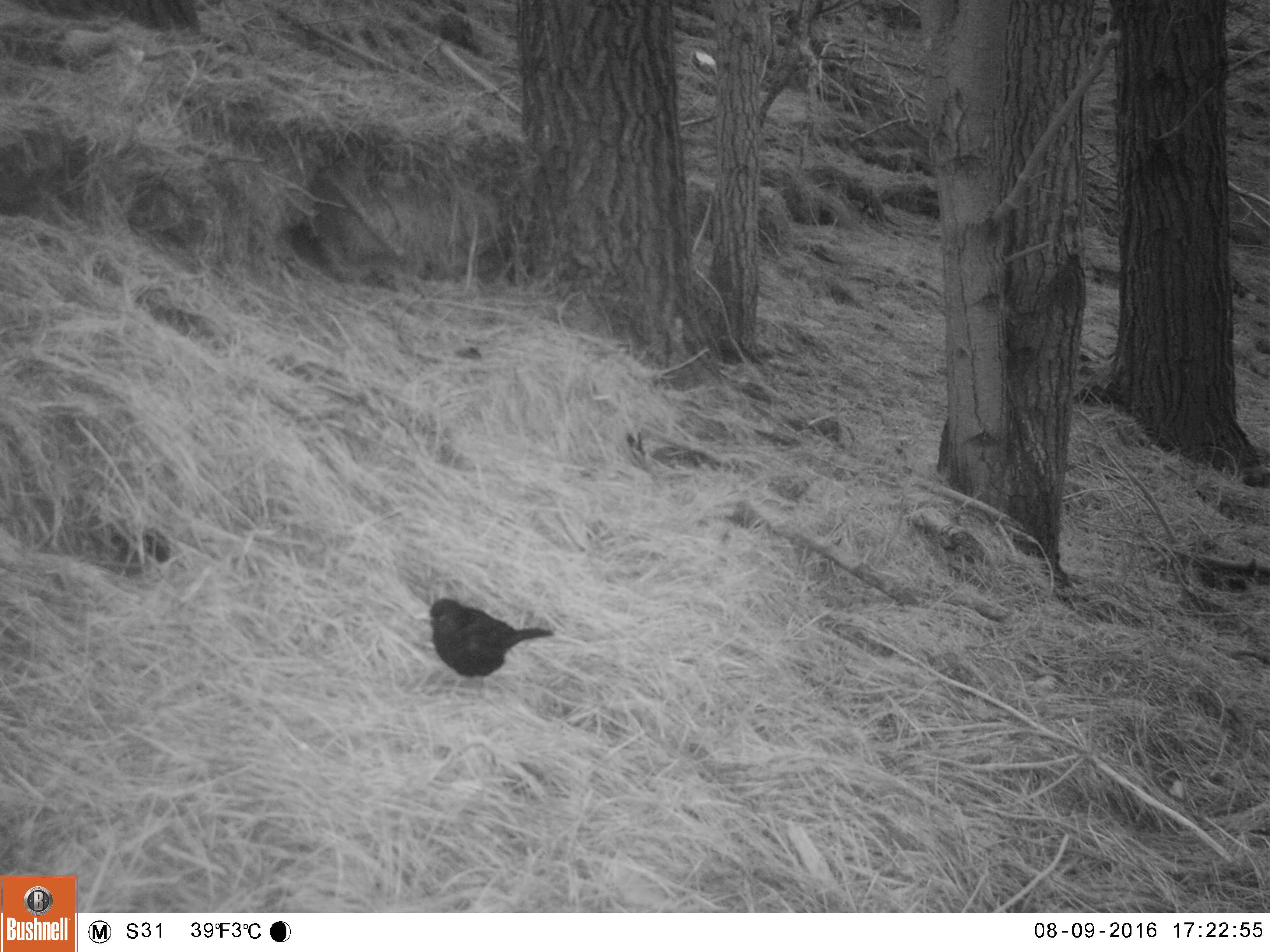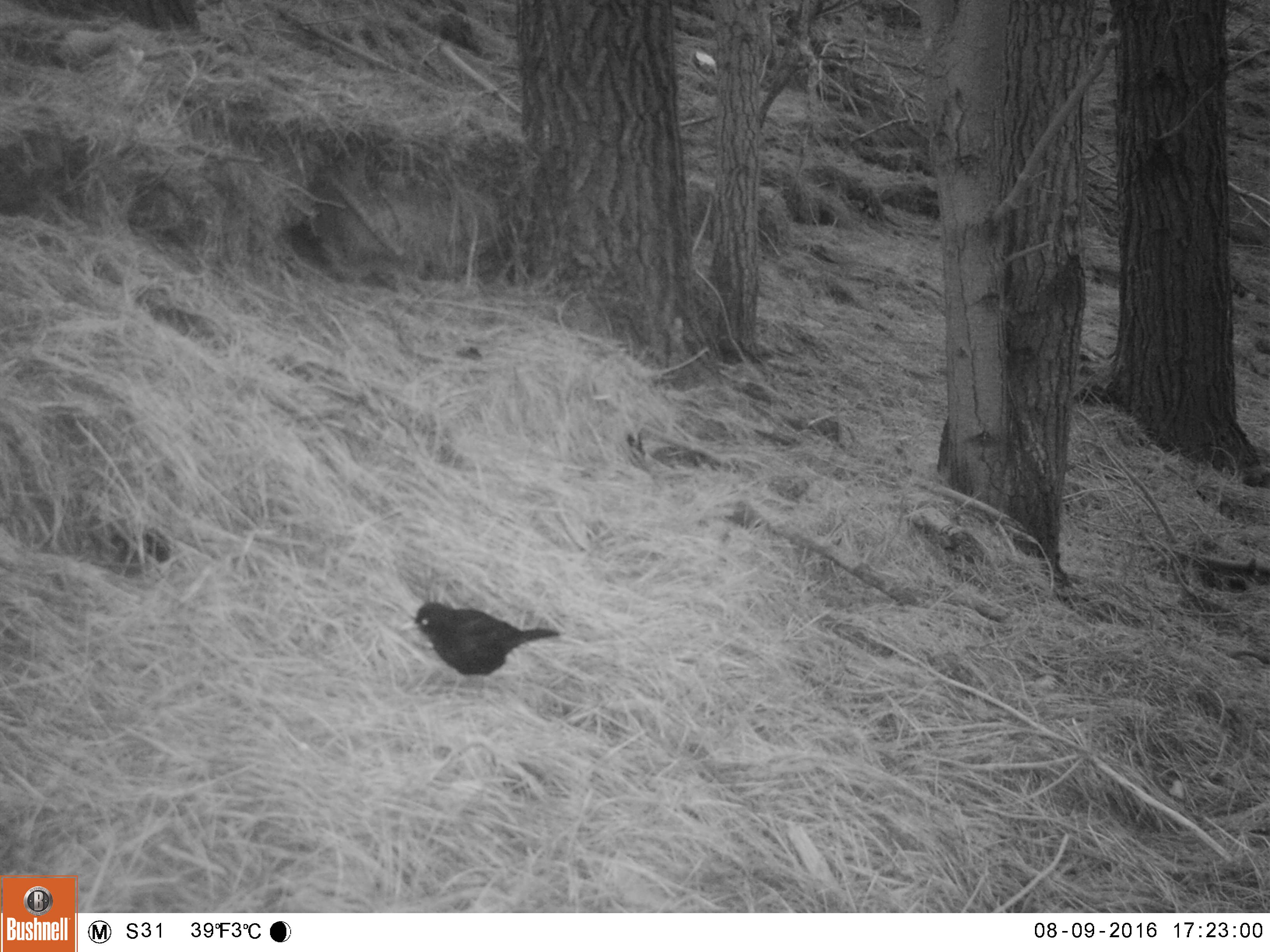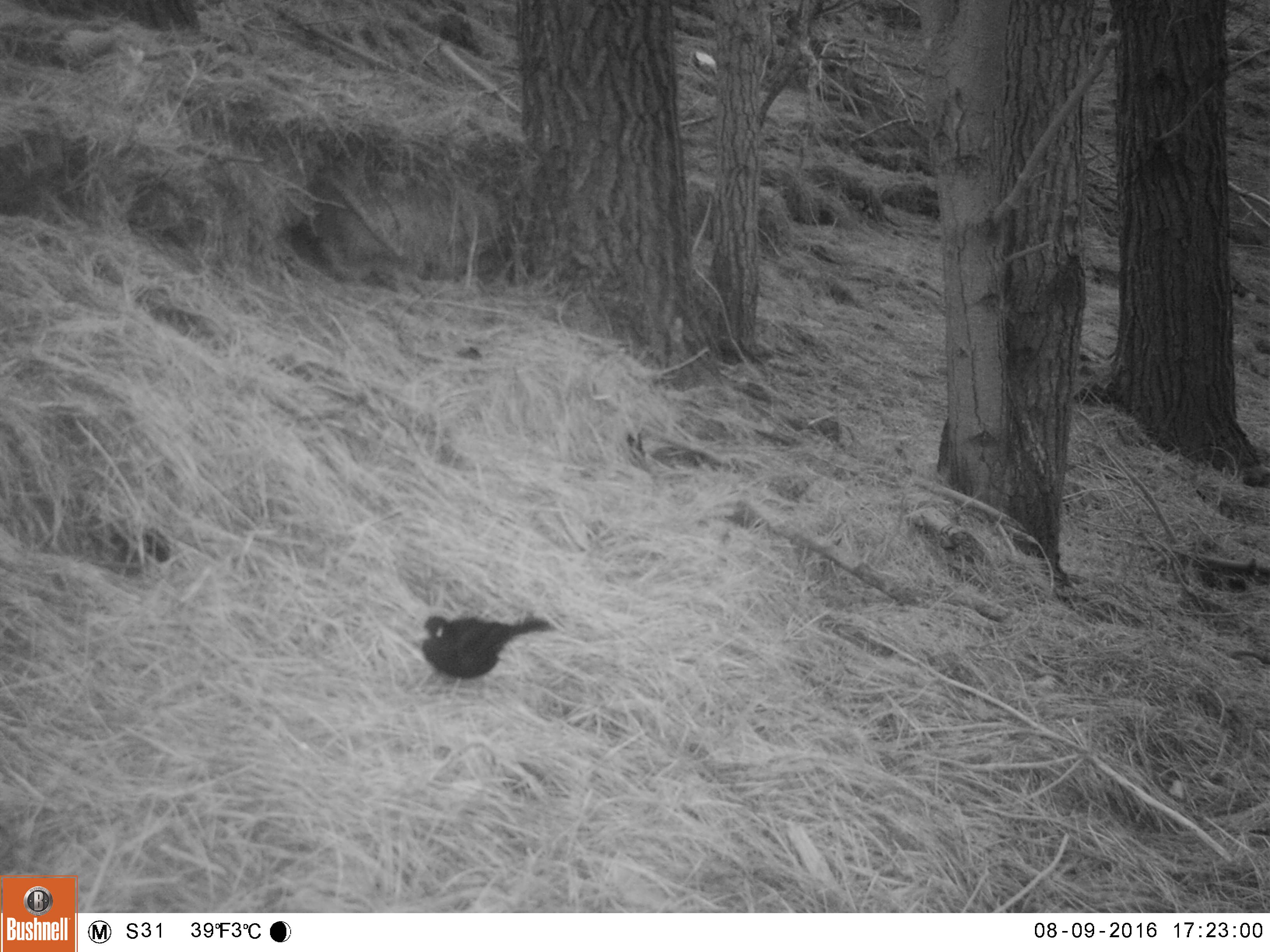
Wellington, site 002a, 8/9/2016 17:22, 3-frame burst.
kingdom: Animalia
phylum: Chordata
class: Aves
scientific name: Aves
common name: bird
Bird (Aves).